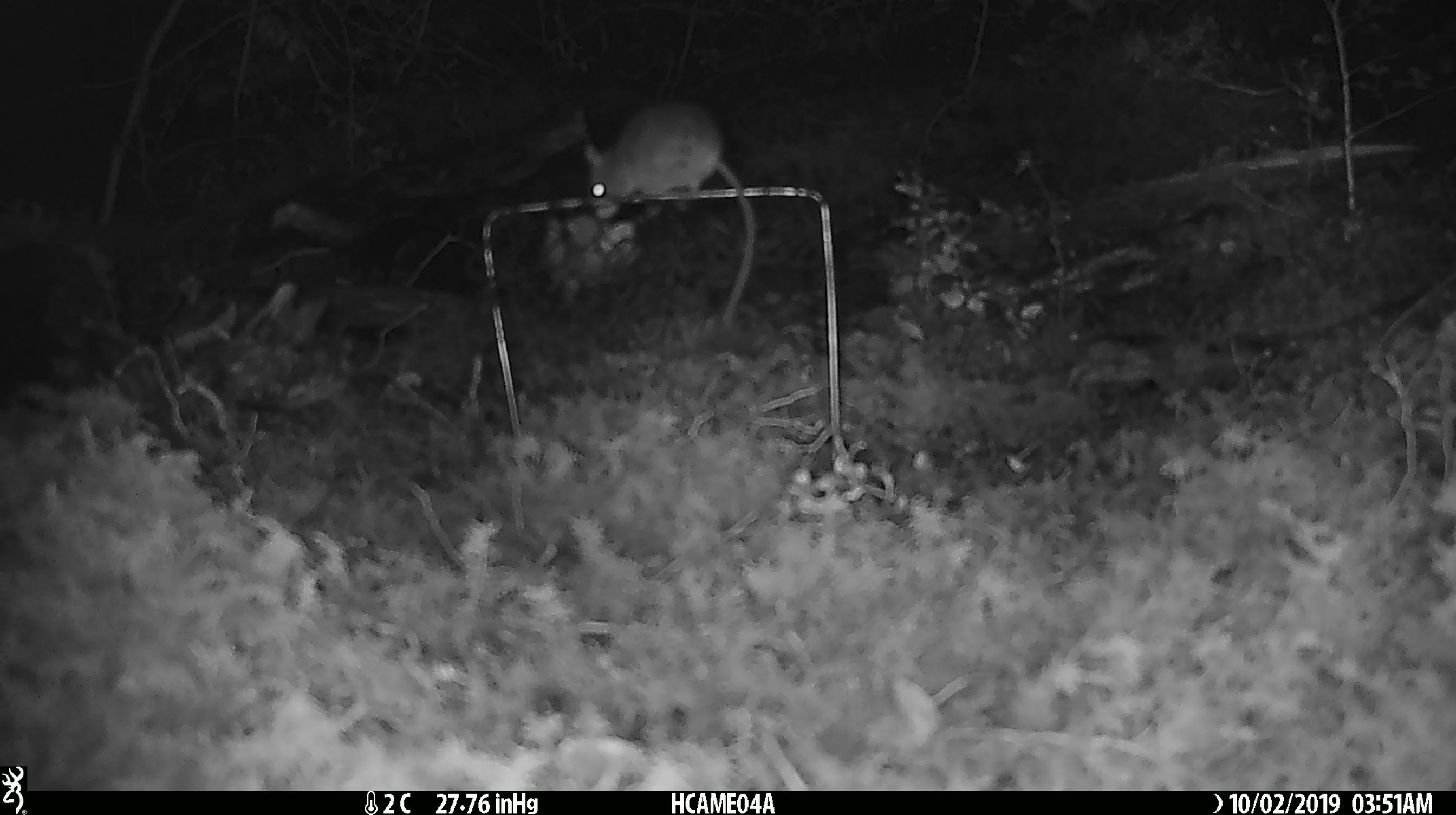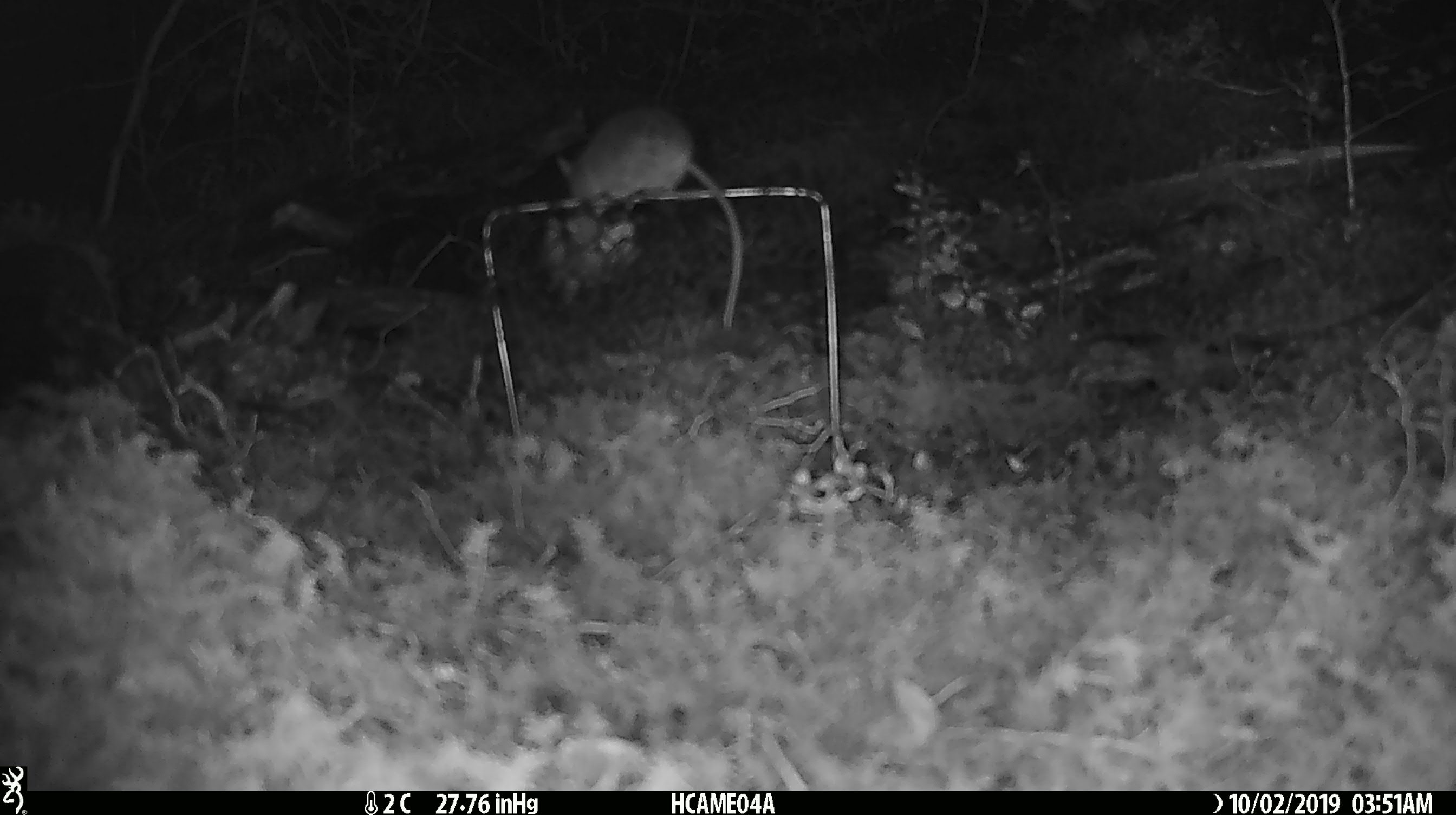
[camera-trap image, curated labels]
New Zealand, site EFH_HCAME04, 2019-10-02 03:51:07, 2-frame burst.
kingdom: Animalia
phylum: Chordata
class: Mammalia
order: Rodentia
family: Muridae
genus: Mus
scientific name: Mus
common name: mouse